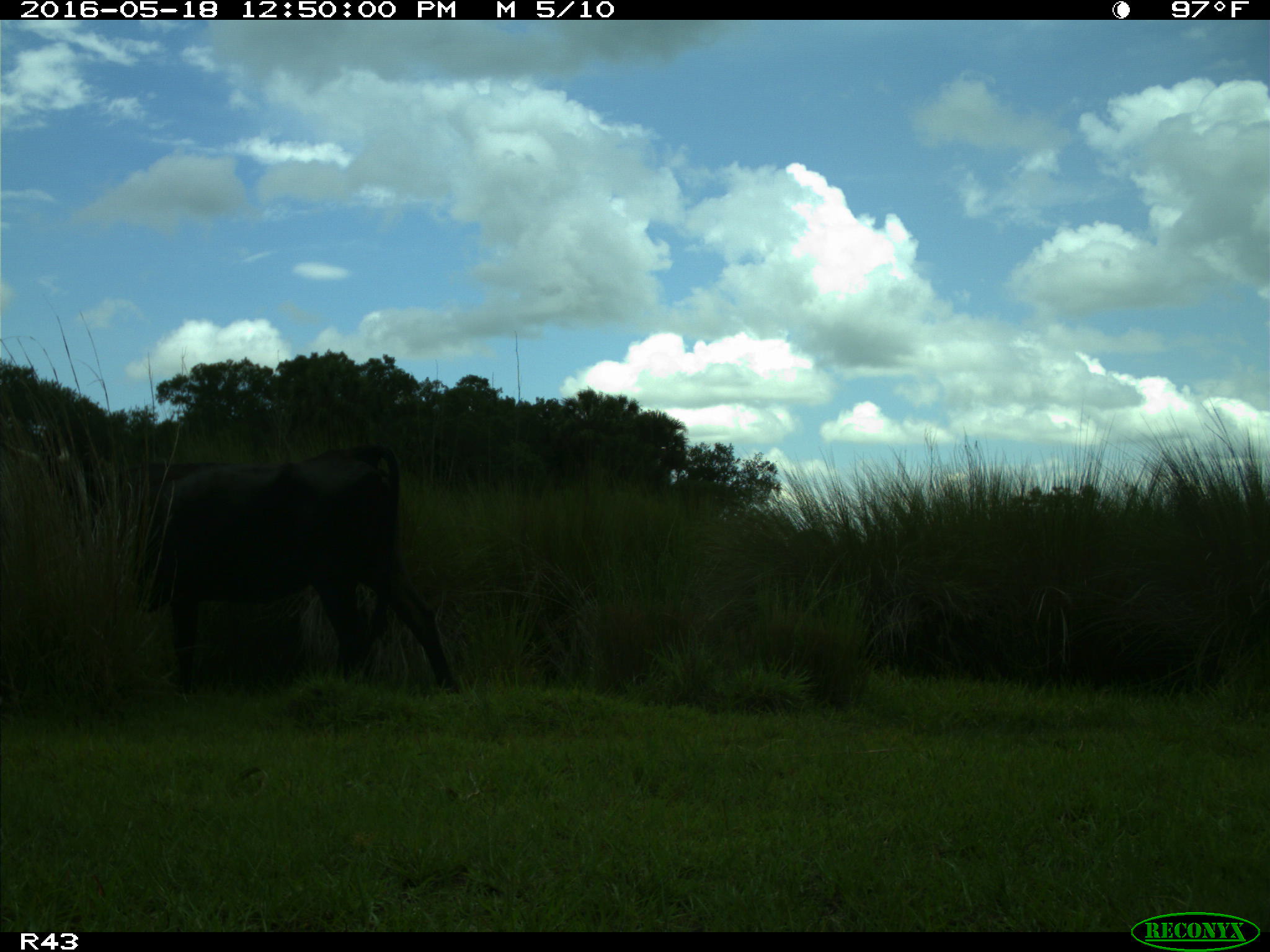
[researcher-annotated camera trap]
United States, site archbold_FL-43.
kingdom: Animalia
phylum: Chordata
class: Mammalia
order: Artiodactyla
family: Bovidae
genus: Bos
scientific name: Bos taurus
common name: domestic cow